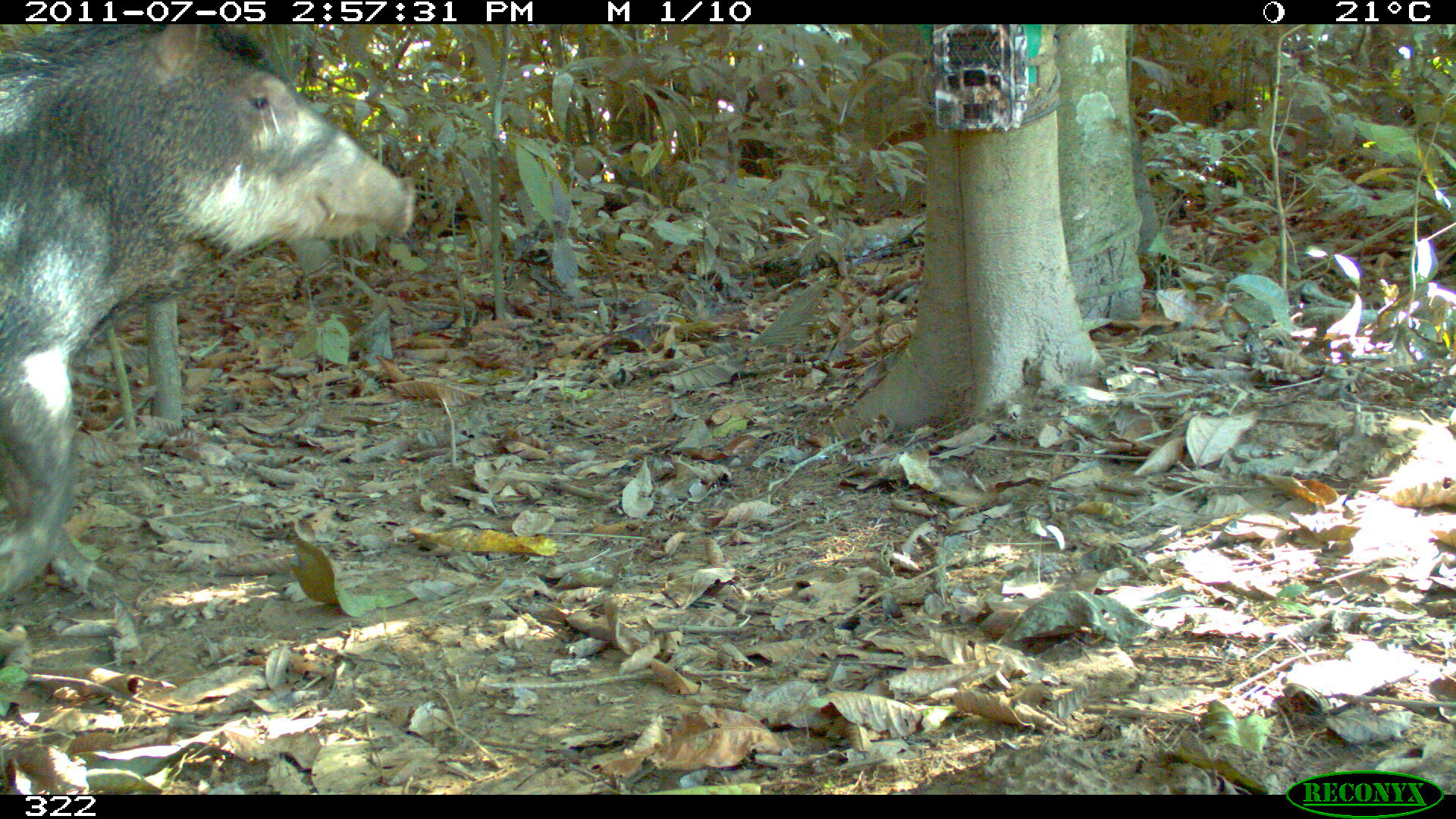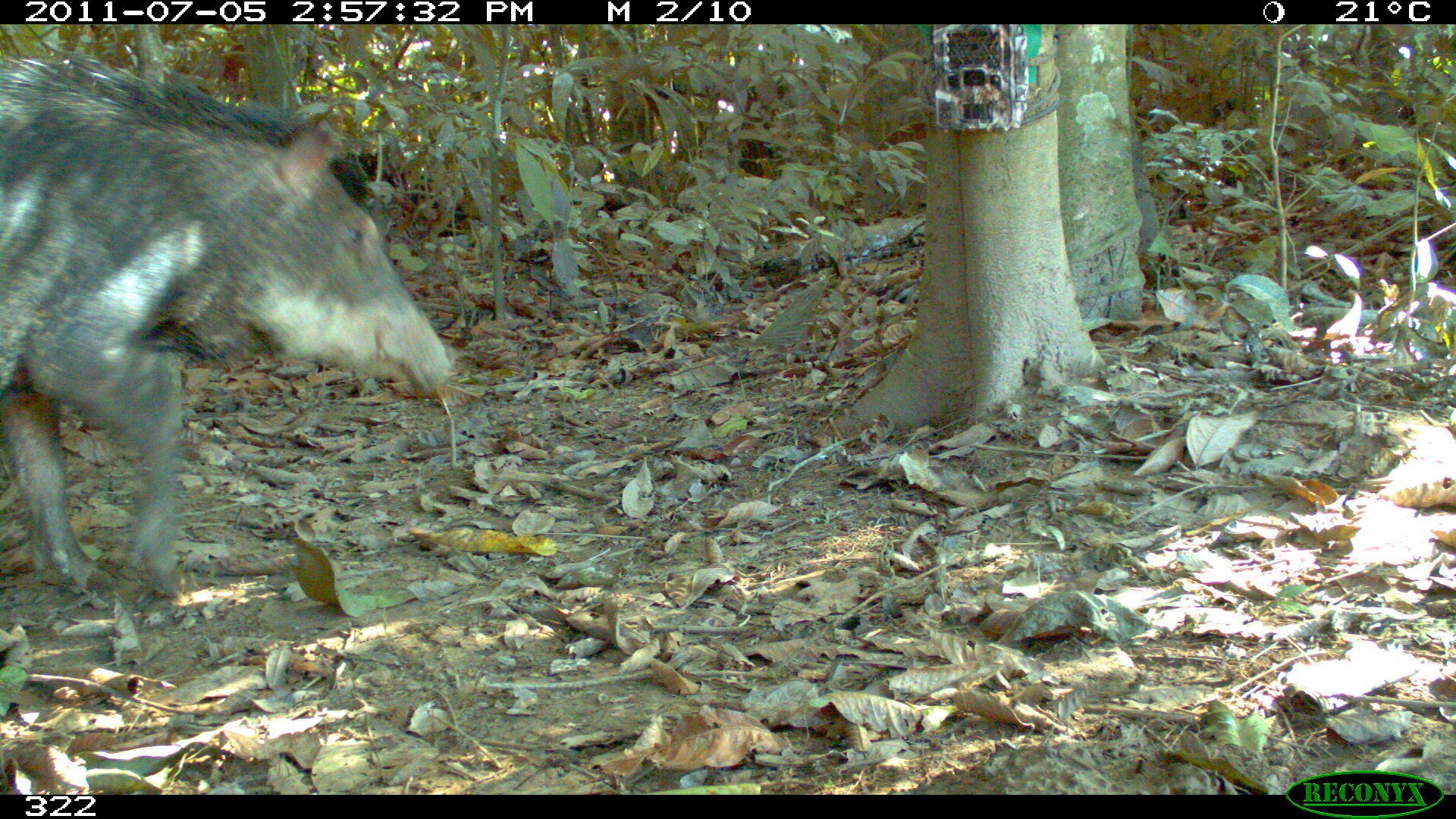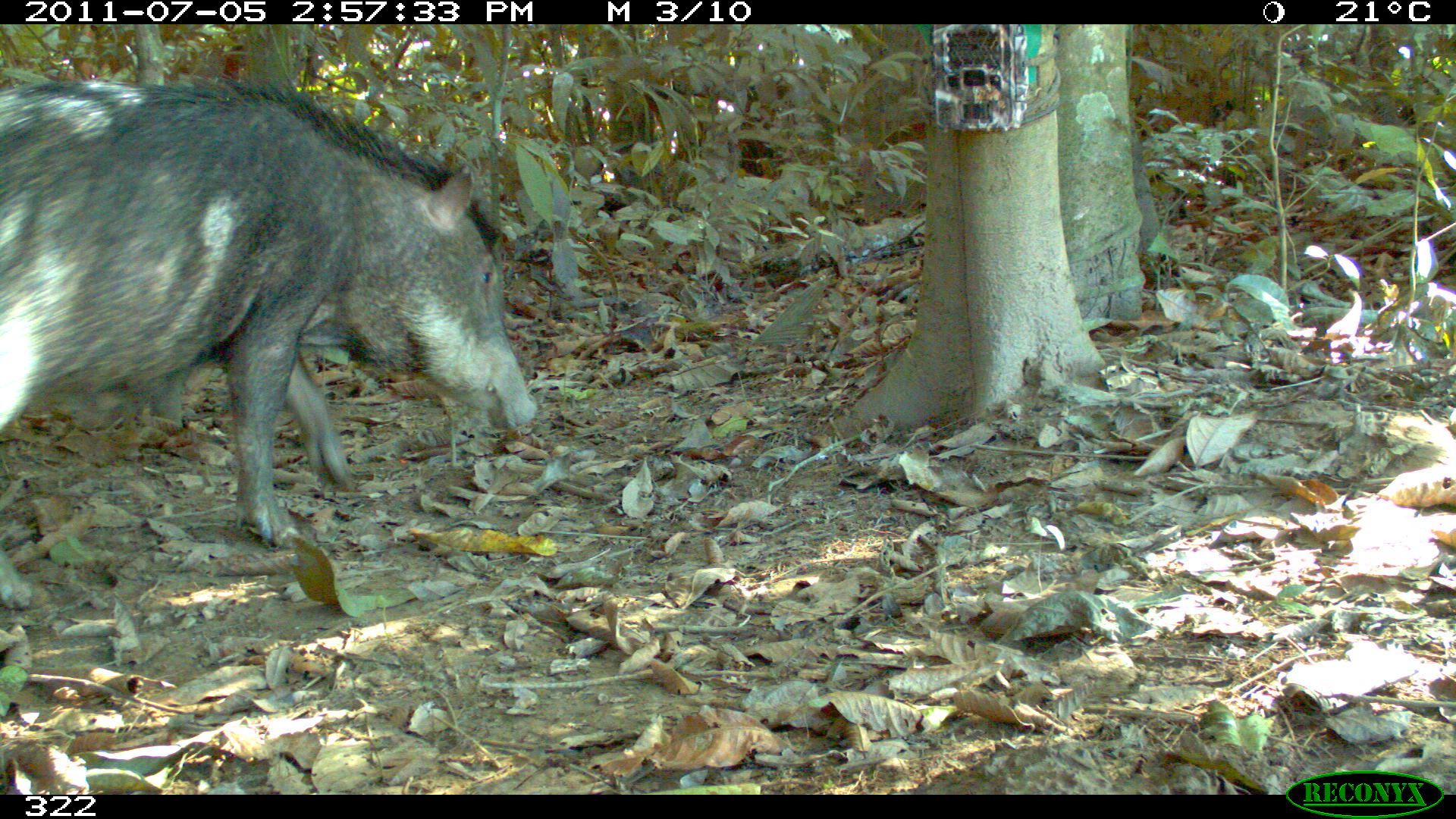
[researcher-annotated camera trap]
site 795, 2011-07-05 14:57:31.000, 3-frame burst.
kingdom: Animalia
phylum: Chordata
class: Mammalia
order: Artiodactyla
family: Tayassuidae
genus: Tayassu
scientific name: Tayassu pecari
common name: white-lipped peccary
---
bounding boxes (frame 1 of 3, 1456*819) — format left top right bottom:
tayassu pecari: 0 24 414 592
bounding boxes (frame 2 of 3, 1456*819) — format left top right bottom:
tayassu pecari: 0 41 451 594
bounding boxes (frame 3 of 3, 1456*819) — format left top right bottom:
tayassu pecari: 0 76 534 545